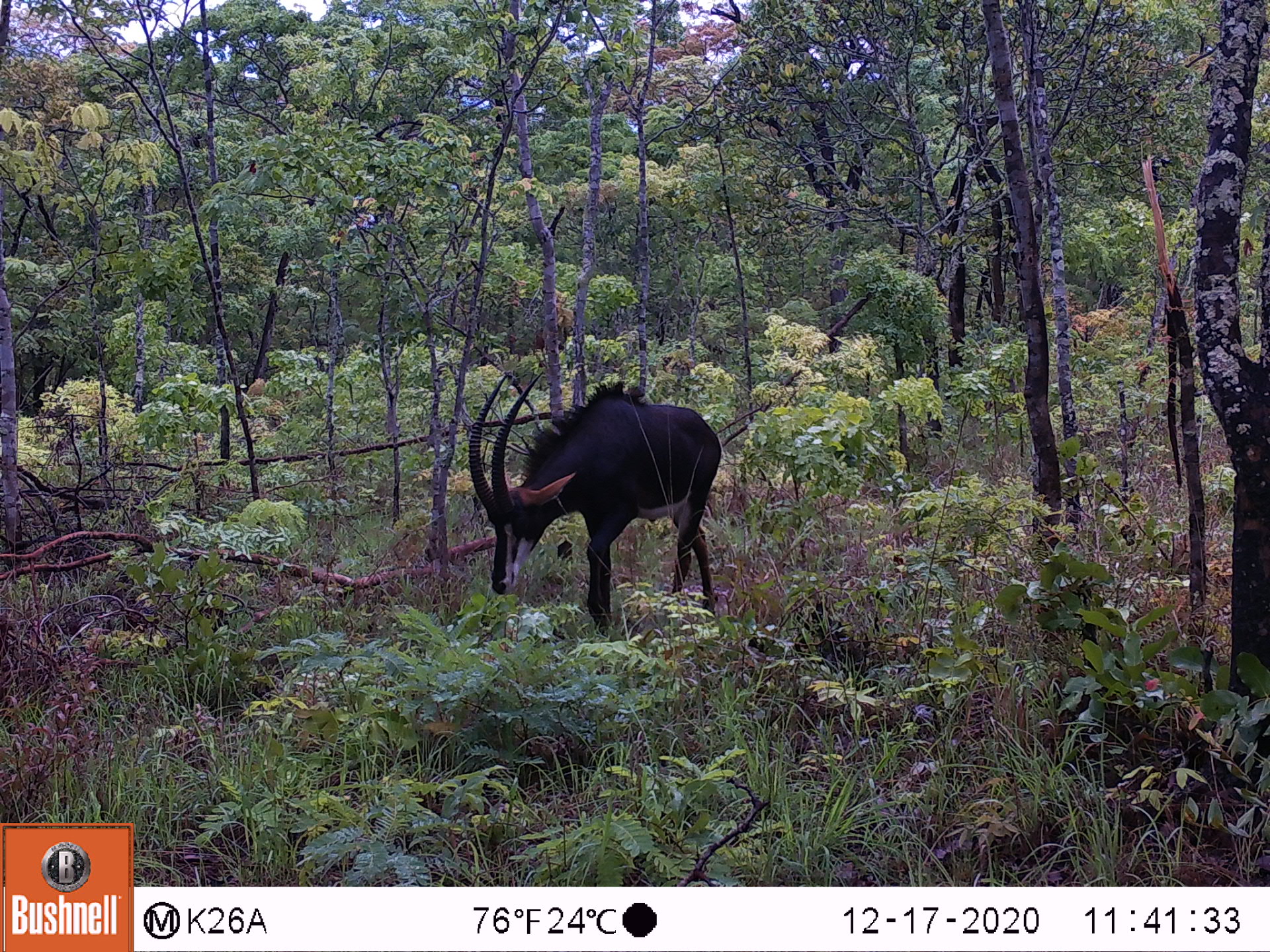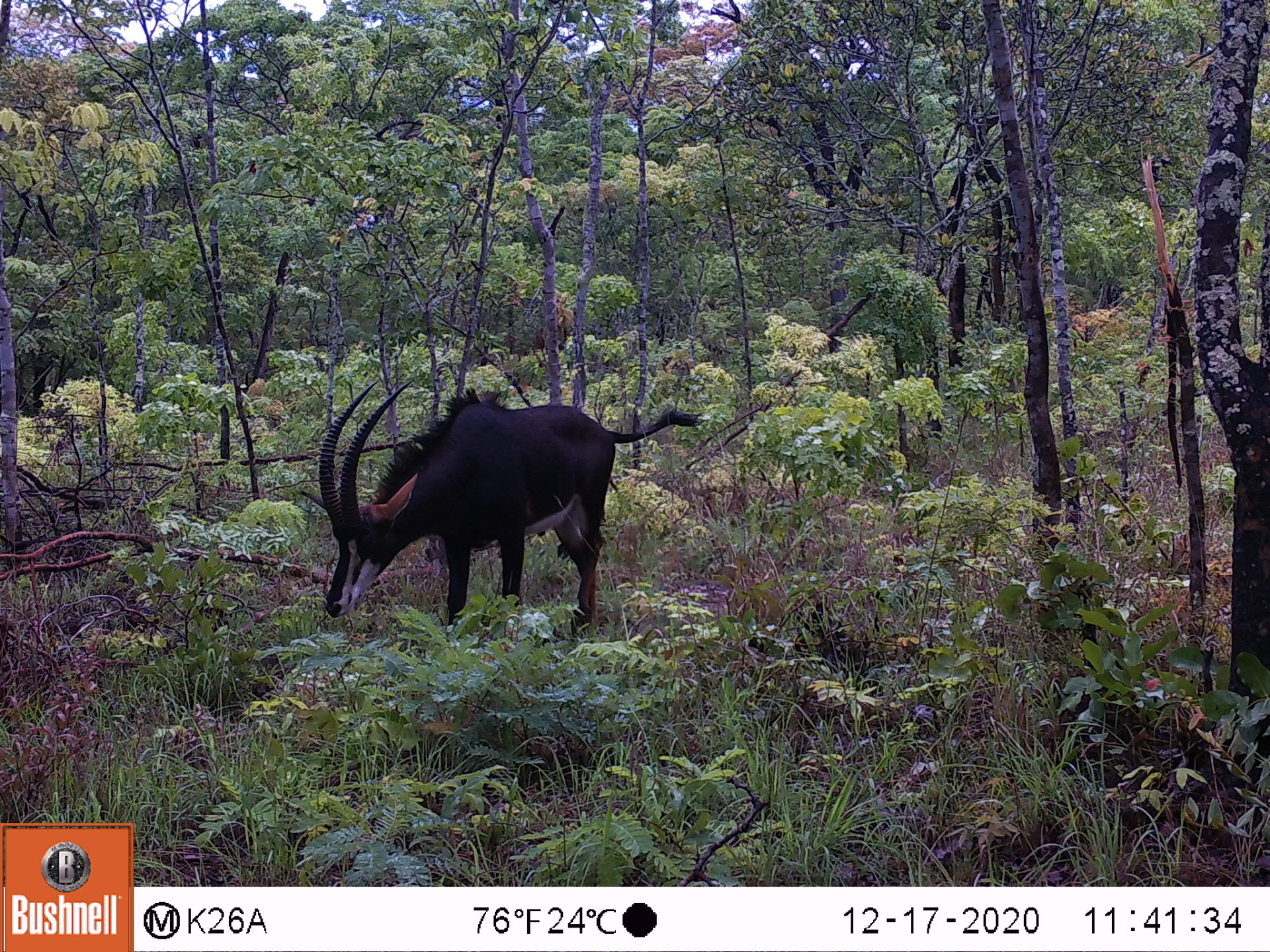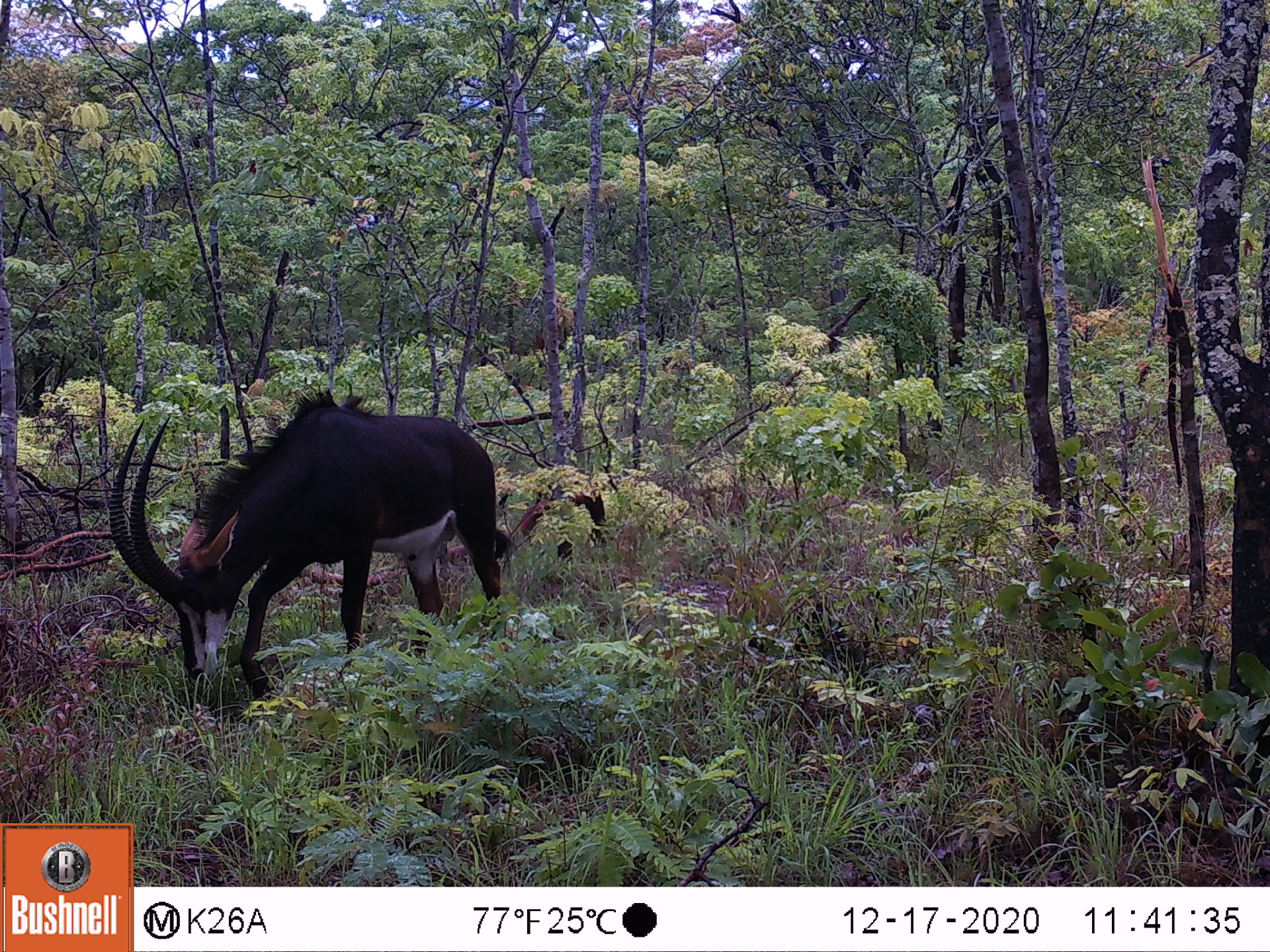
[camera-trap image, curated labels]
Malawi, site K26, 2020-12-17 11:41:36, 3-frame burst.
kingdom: Animalia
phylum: Chordata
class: Mammalia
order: Artiodactyla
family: Bovidae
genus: Hippotragus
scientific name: Hippotragus niger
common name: sable antelope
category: sable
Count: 1.